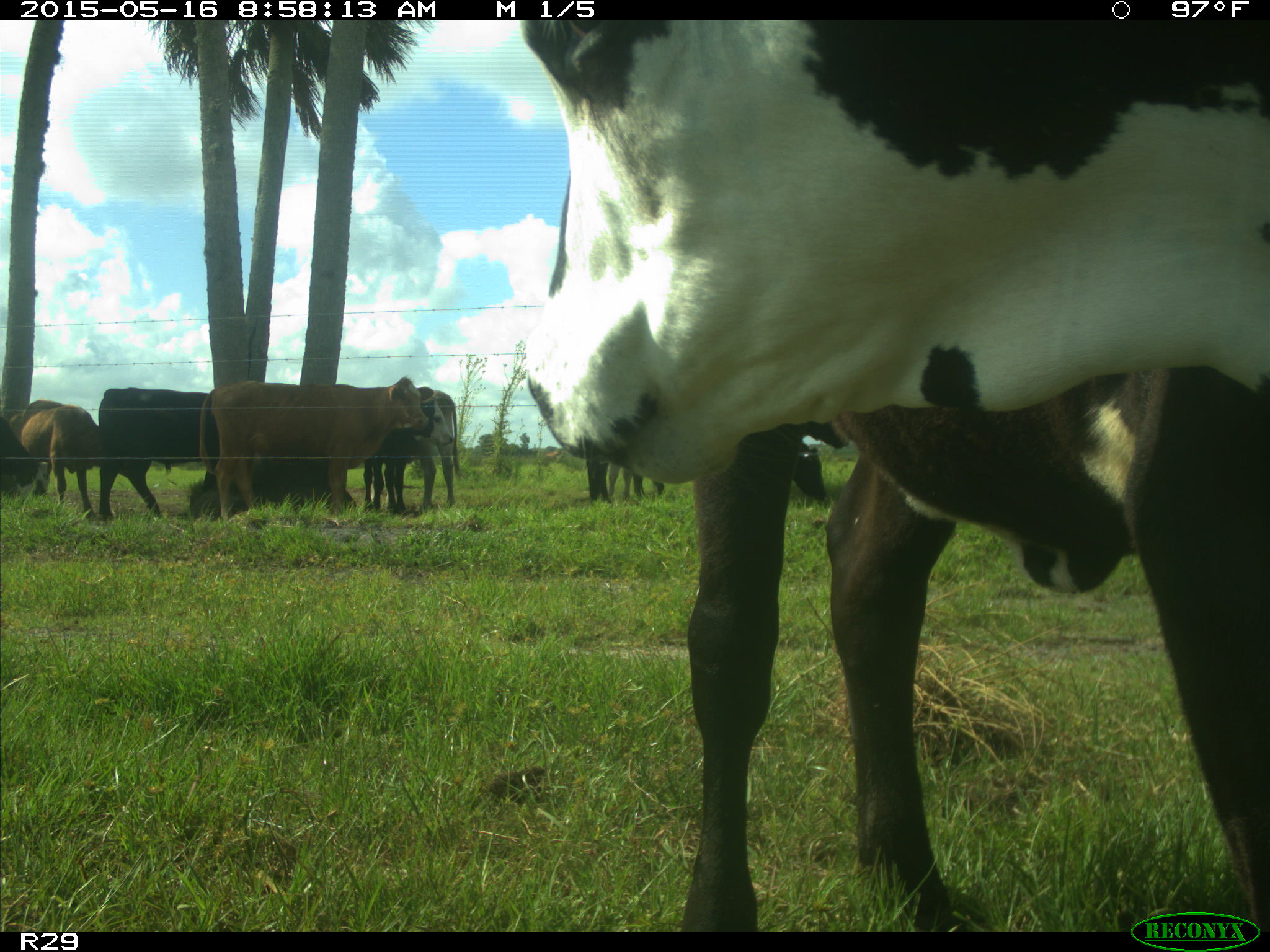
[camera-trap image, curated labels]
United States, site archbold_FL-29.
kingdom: Animalia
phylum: Chordata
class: Mammalia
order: Artiodactyla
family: Bovidae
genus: Bos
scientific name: Bos taurus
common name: domestic cow